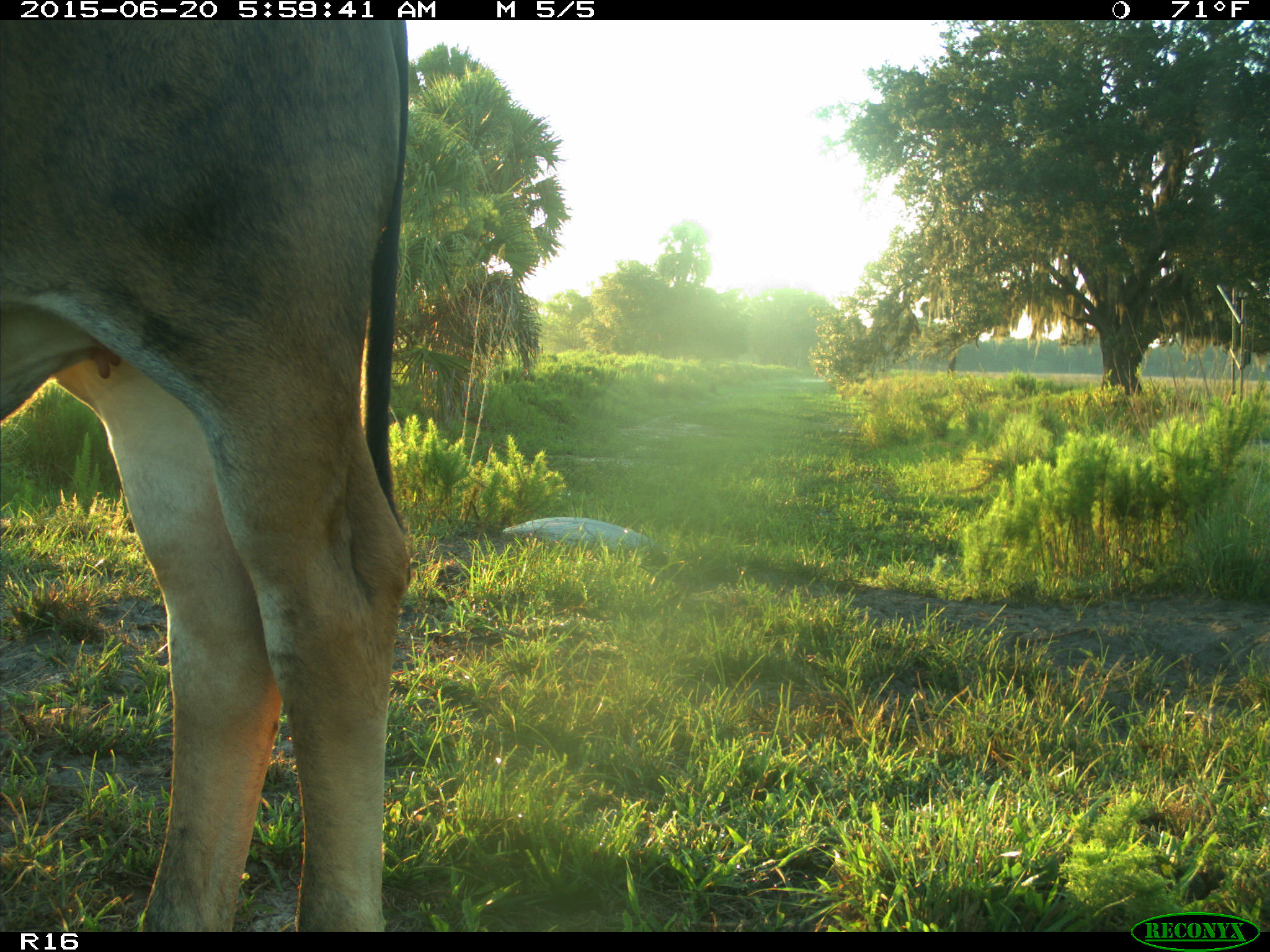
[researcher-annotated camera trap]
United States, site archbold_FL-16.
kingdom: Animalia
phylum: Chordata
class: Mammalia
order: Artiodactyla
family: Bovidae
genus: Bos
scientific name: Bos taurus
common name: domestic cow